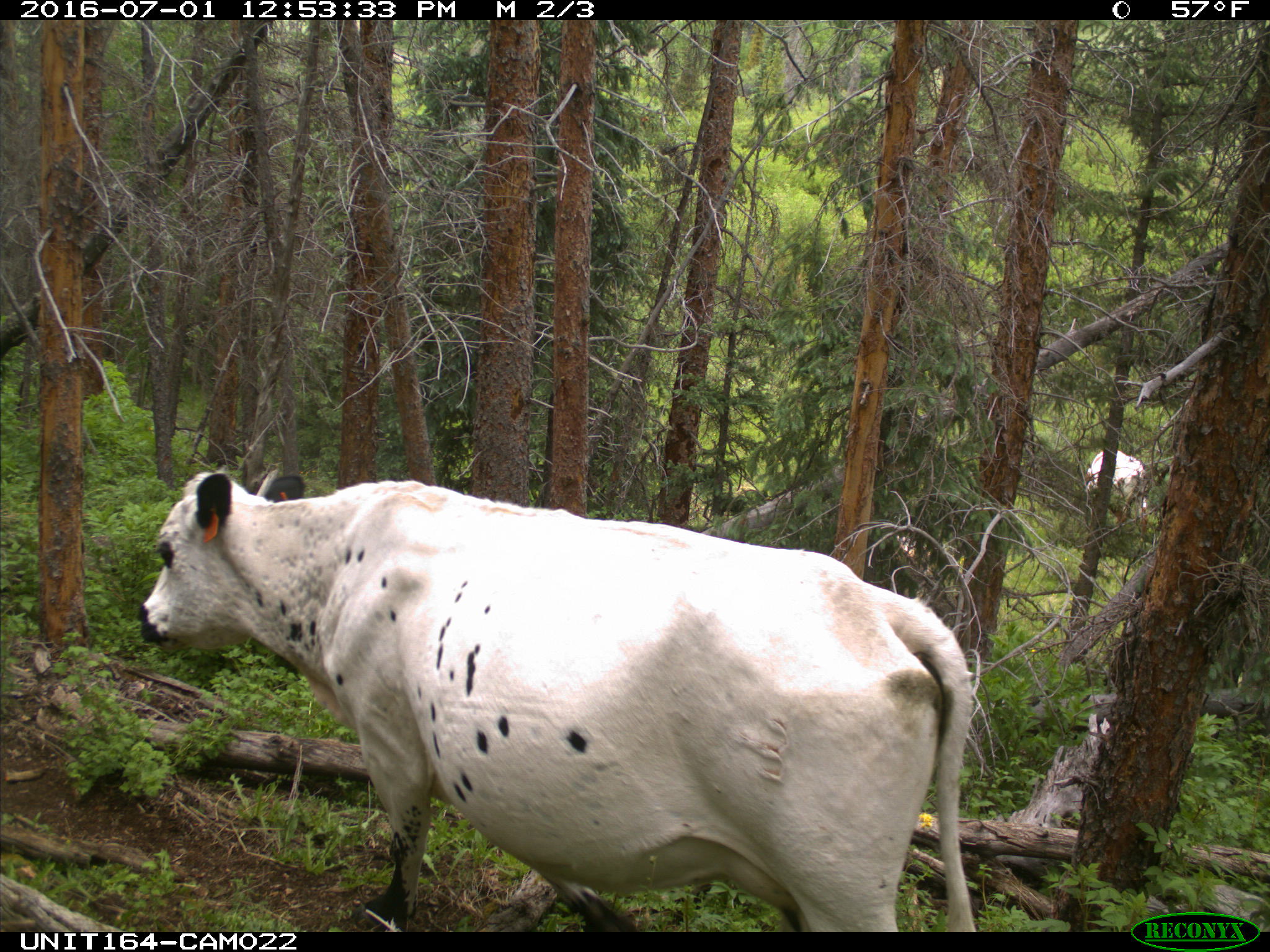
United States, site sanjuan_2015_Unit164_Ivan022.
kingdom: Animalia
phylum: Chordata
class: Mammalia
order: Artiodactyla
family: Bovidae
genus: Bos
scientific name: Bos taurus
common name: domestic cow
Bos taurus (domestic cow).